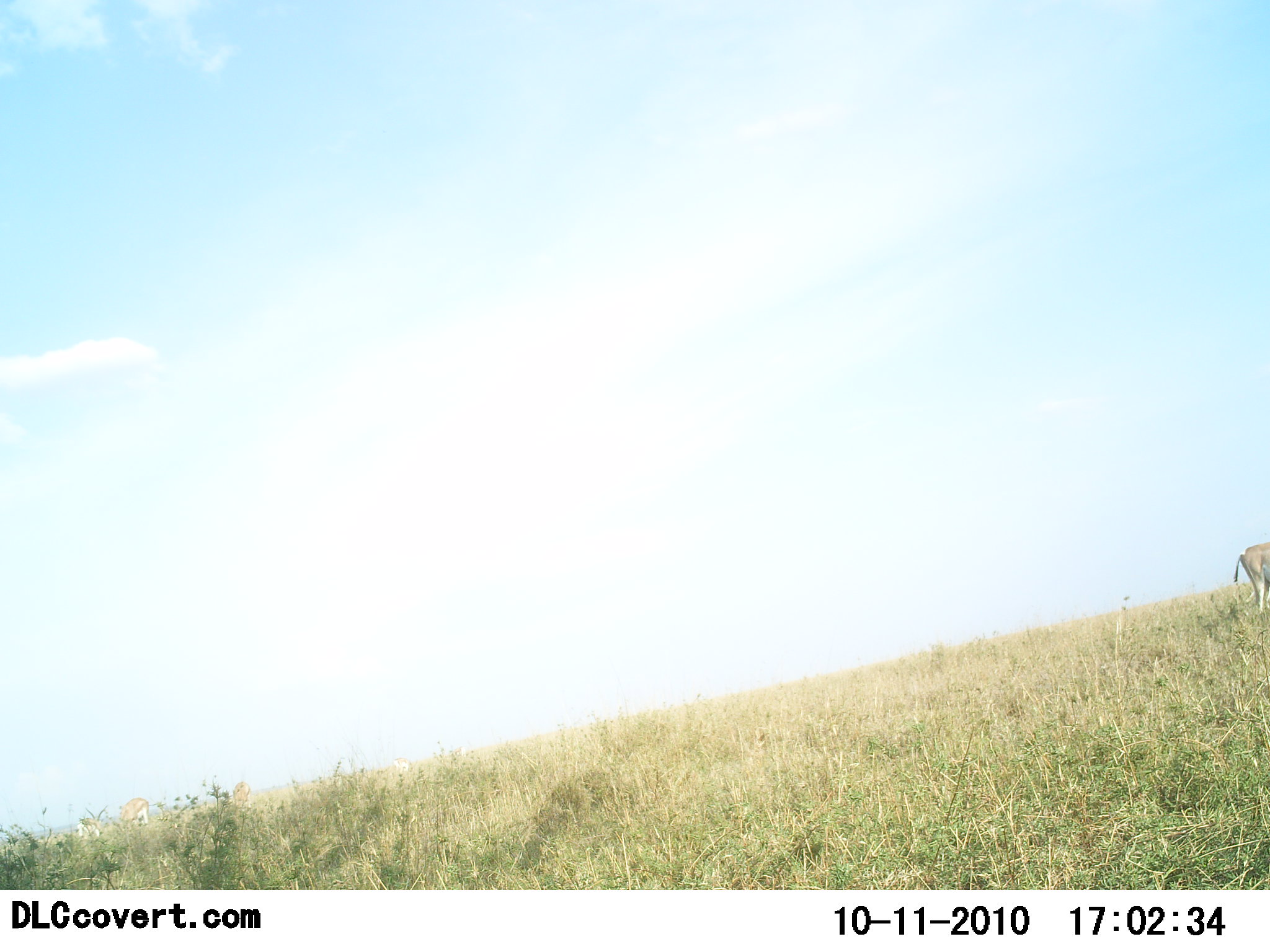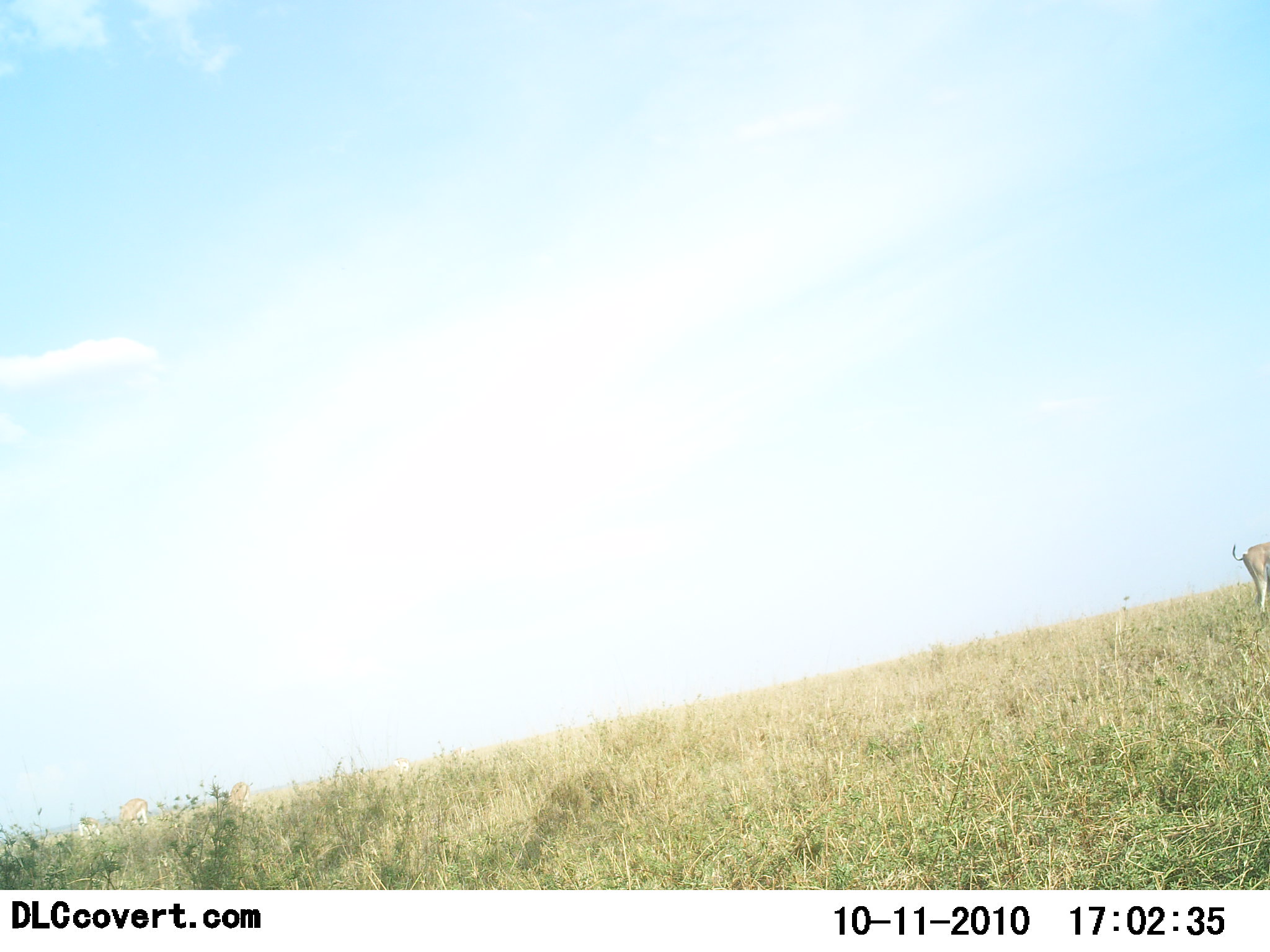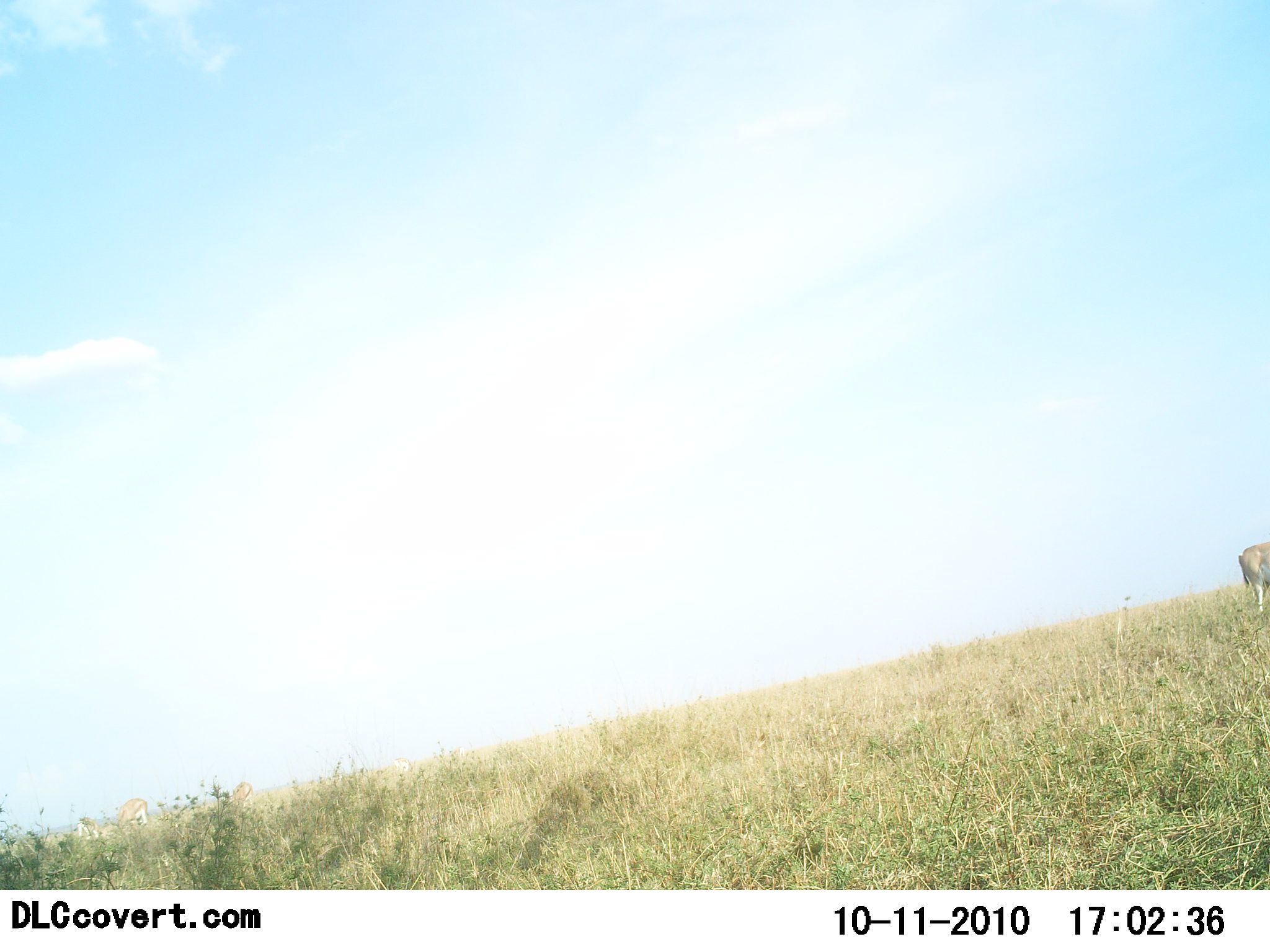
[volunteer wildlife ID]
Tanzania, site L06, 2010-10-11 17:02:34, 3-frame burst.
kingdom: Animalia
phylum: Chordata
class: Mammalia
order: Artiodactyla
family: Bovidae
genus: Nanger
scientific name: Nanger granti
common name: grant's gazelle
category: gazellegrants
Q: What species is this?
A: Gazellegrants (grant's gazelle) (Nanger granti).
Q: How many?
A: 1.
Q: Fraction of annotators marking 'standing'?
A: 100%.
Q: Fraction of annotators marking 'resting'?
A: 0%.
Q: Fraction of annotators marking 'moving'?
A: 0%.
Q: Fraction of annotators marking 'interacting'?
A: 0%.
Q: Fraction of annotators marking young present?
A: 0%.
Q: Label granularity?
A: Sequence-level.